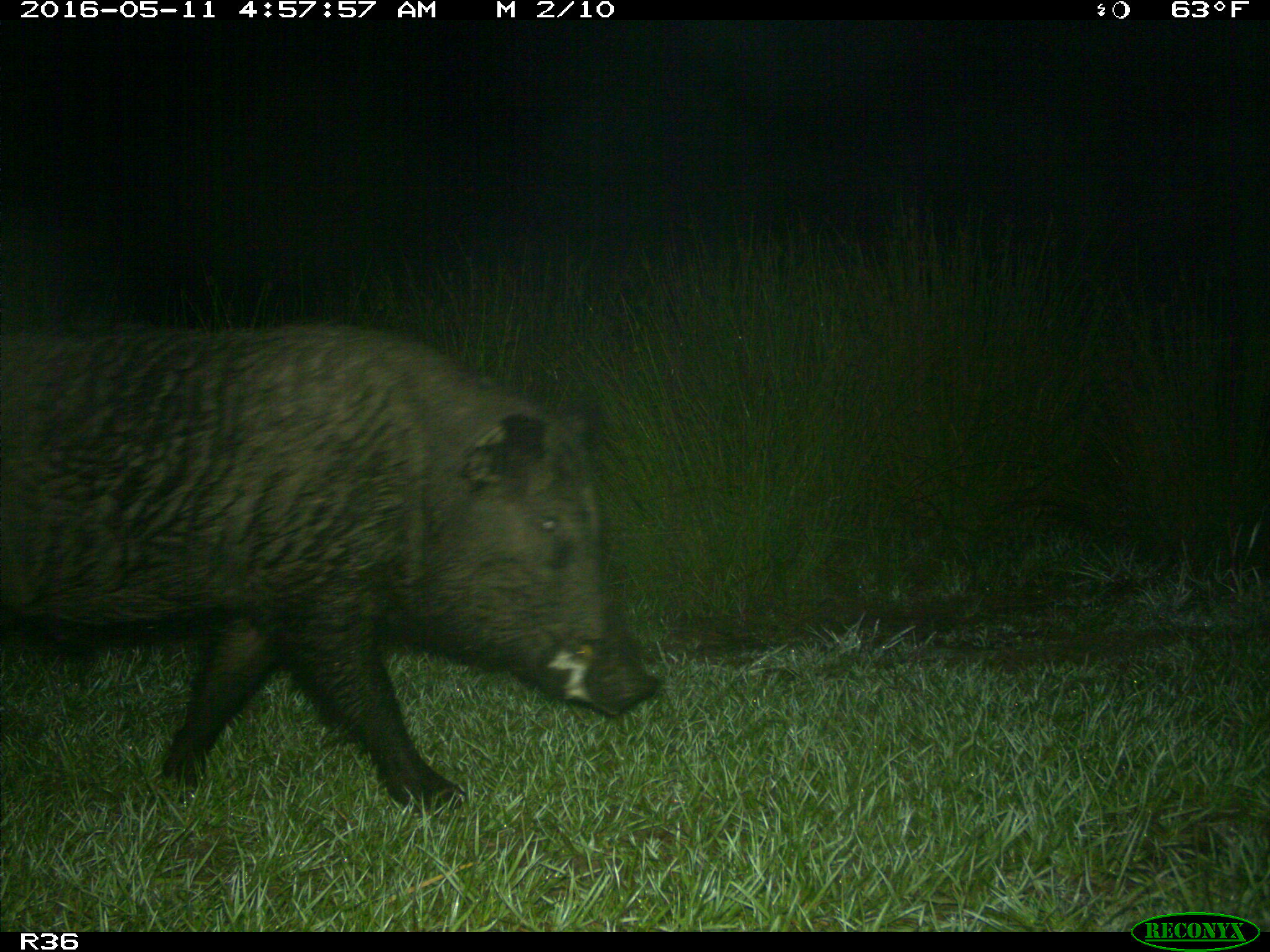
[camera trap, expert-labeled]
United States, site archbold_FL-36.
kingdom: Animalia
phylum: Chordata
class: Mammalia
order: Artiodactyla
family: Suidae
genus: Sus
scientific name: Sus scrofa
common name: wild boar